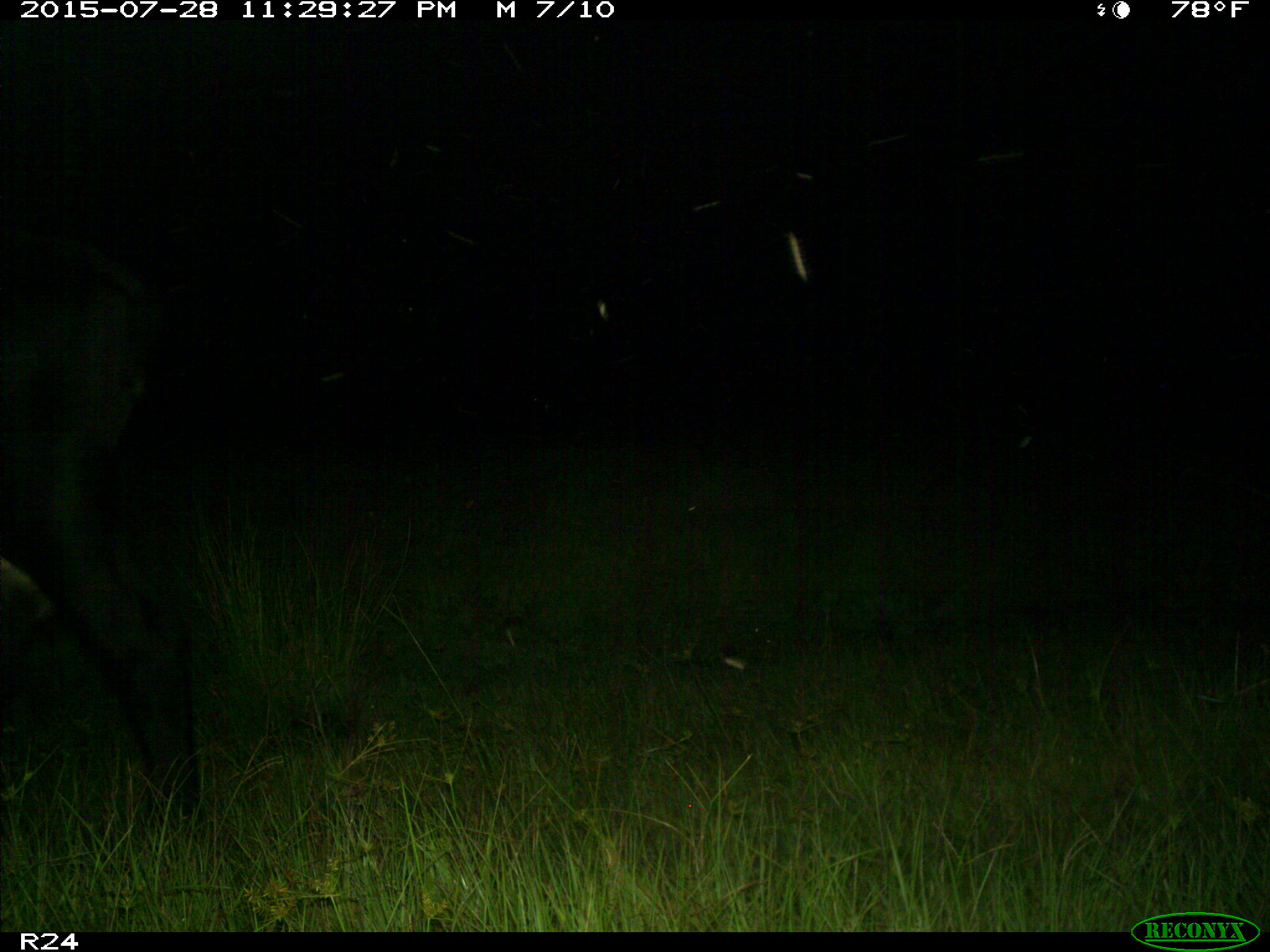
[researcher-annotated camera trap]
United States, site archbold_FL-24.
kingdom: Animalia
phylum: Chordata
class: Mammalia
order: Artiodactyla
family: Bovidae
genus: Bos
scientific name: Bos taurus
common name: domestic cow